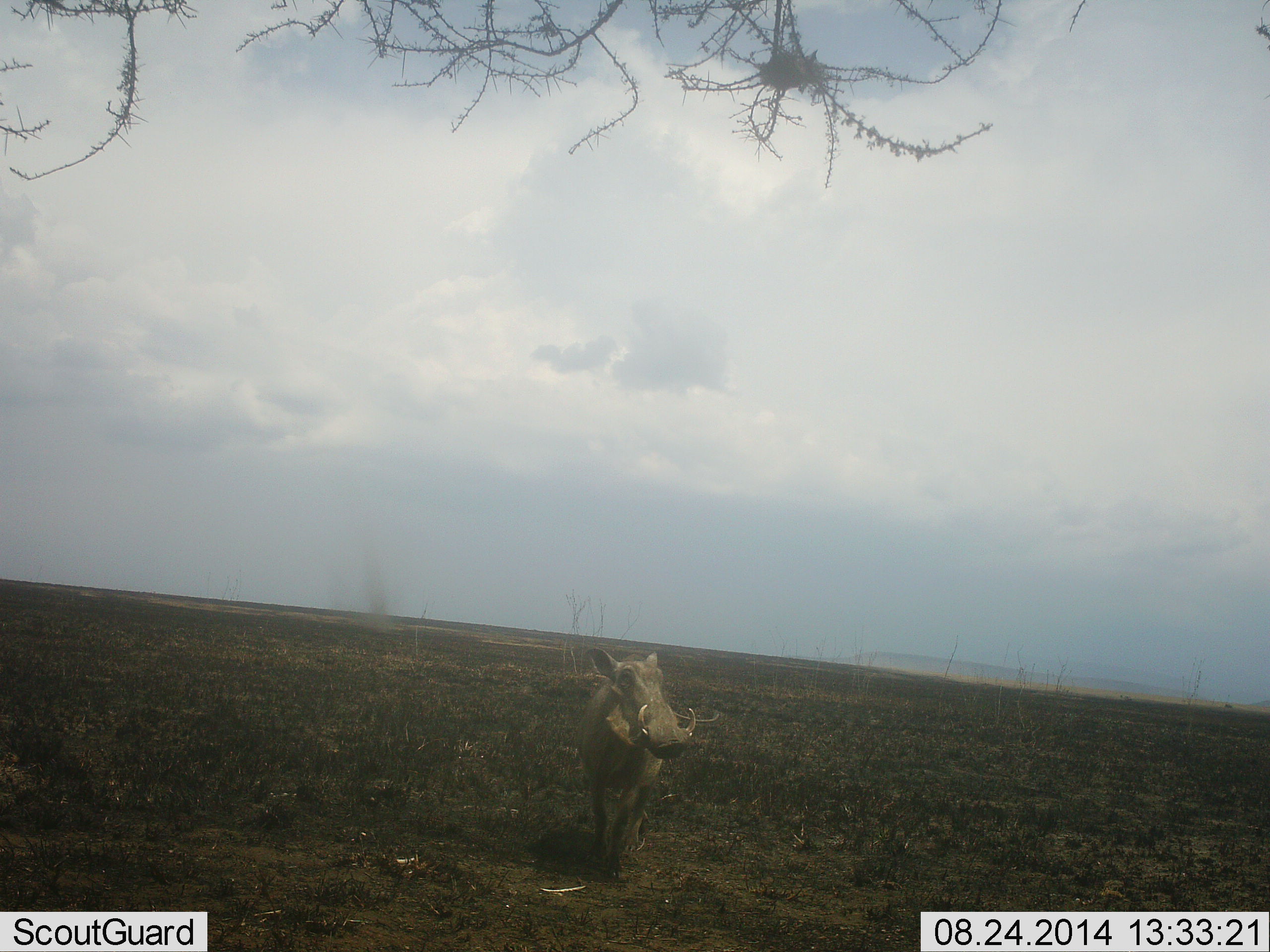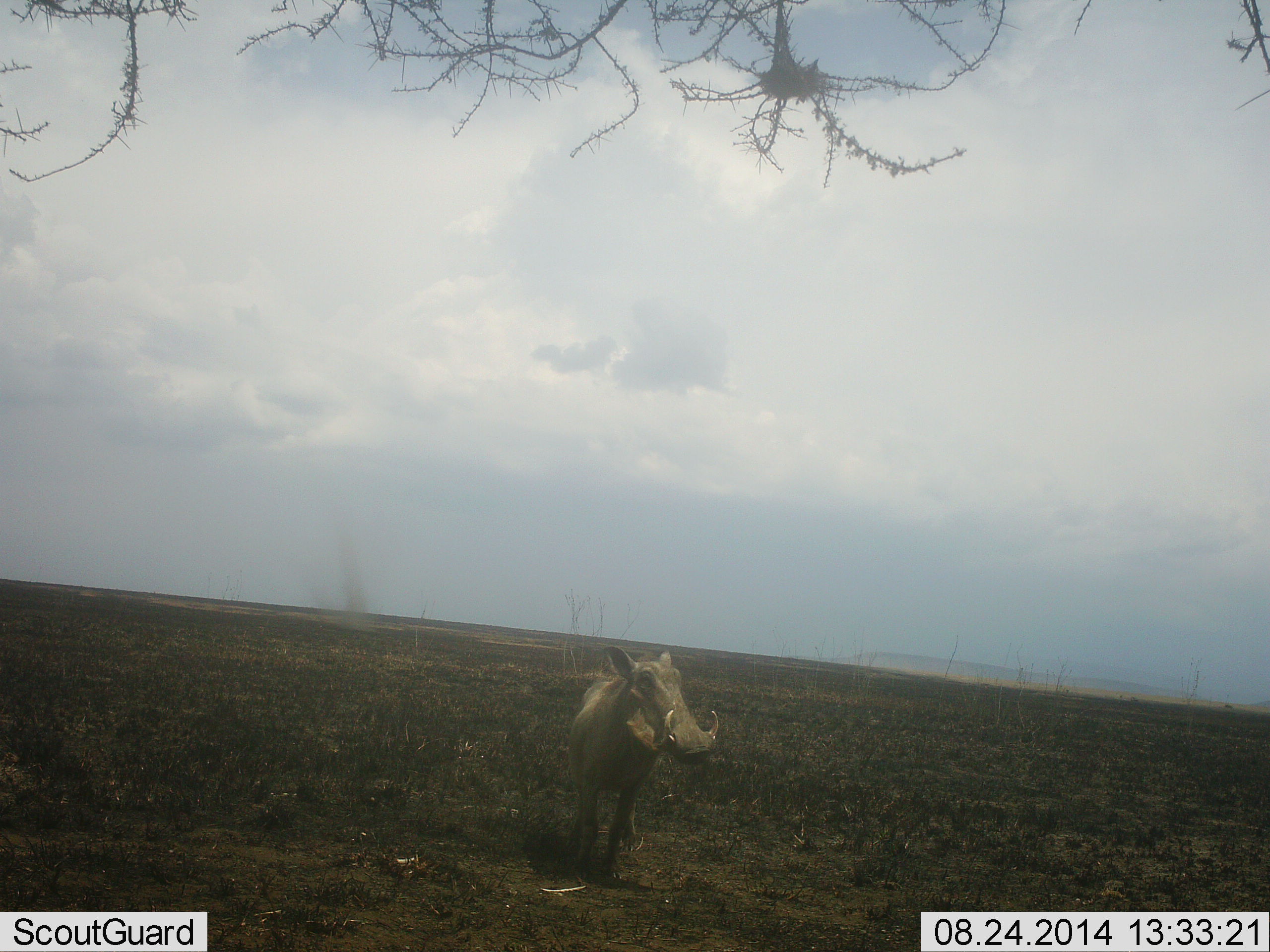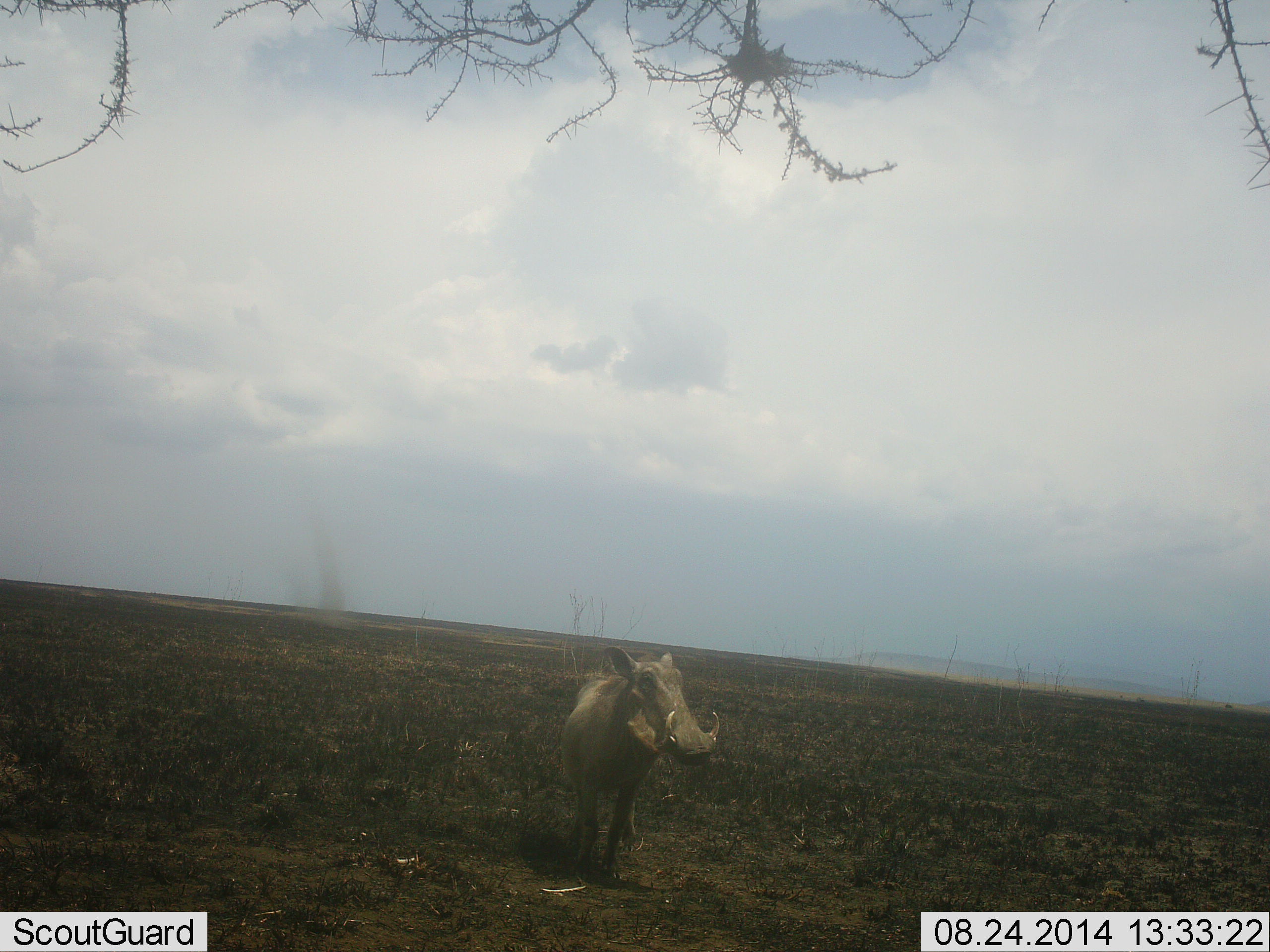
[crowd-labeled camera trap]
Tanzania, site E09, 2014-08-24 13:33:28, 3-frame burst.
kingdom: Animalia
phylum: Chordata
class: Mammalia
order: Artiodactyla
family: Suidae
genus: Phacochoerus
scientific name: Phacochoerus africanus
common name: warthog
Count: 1.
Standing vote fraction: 70%.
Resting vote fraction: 0%.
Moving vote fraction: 30%.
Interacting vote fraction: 0%.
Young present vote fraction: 0%.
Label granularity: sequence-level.